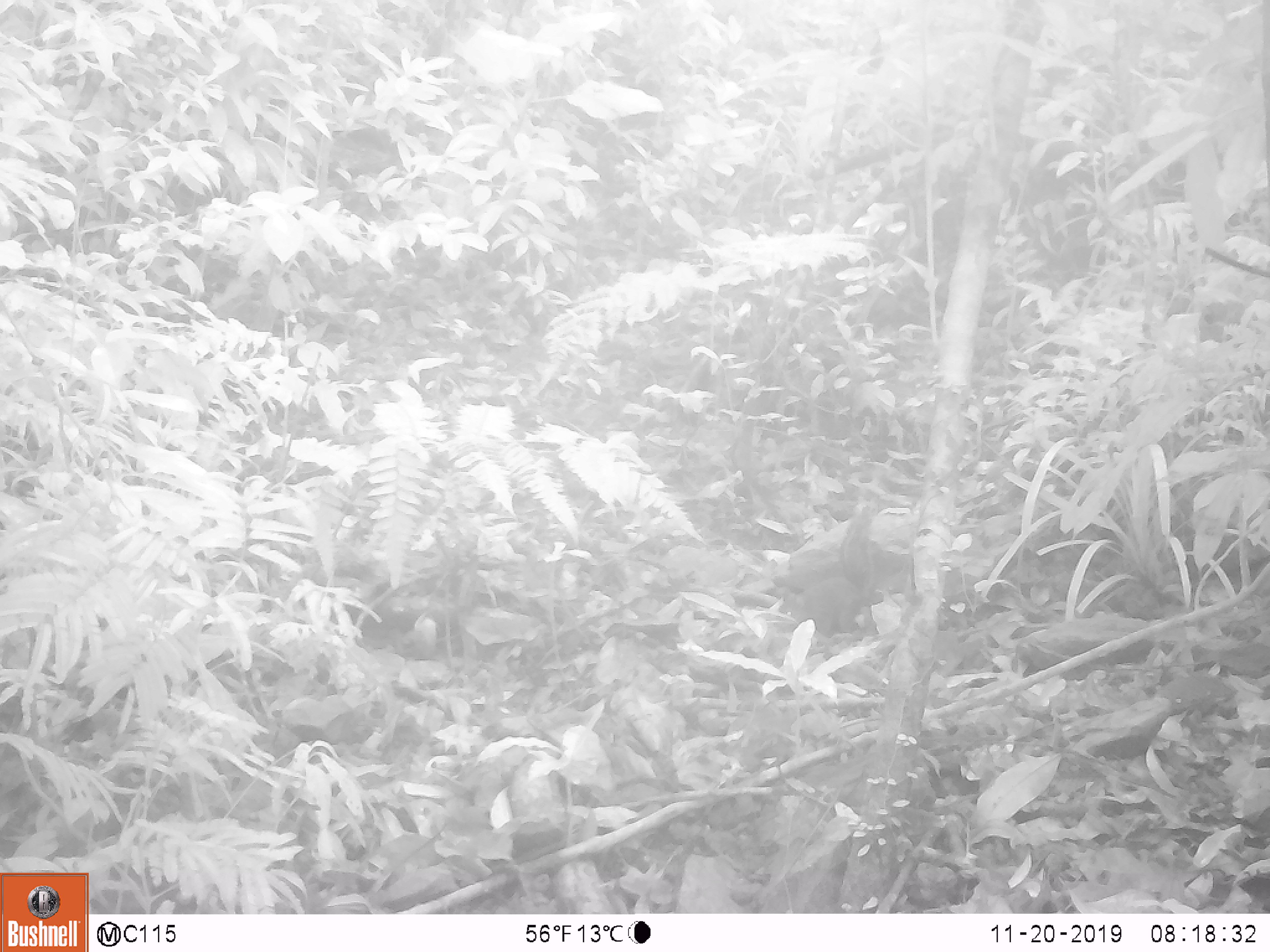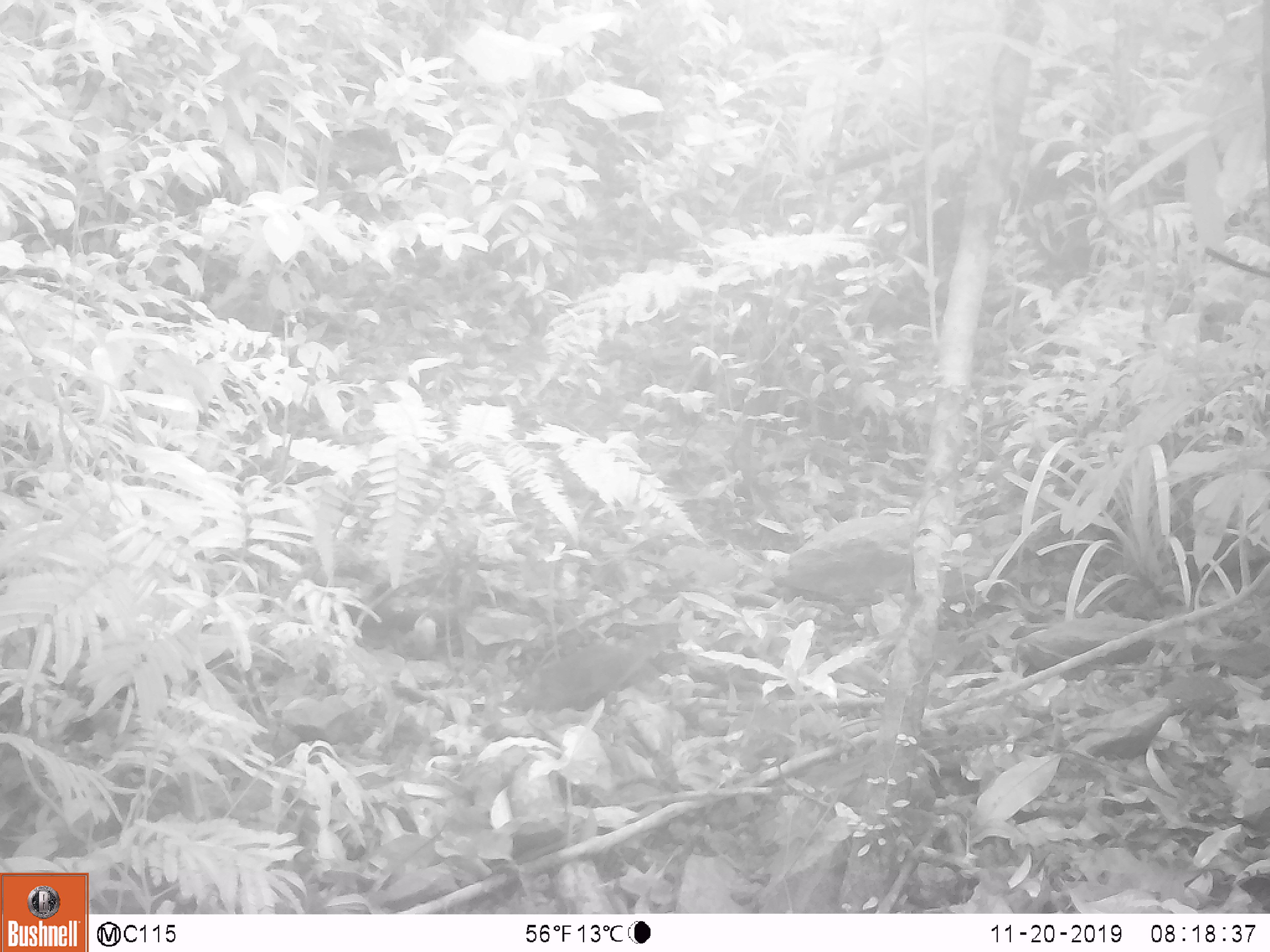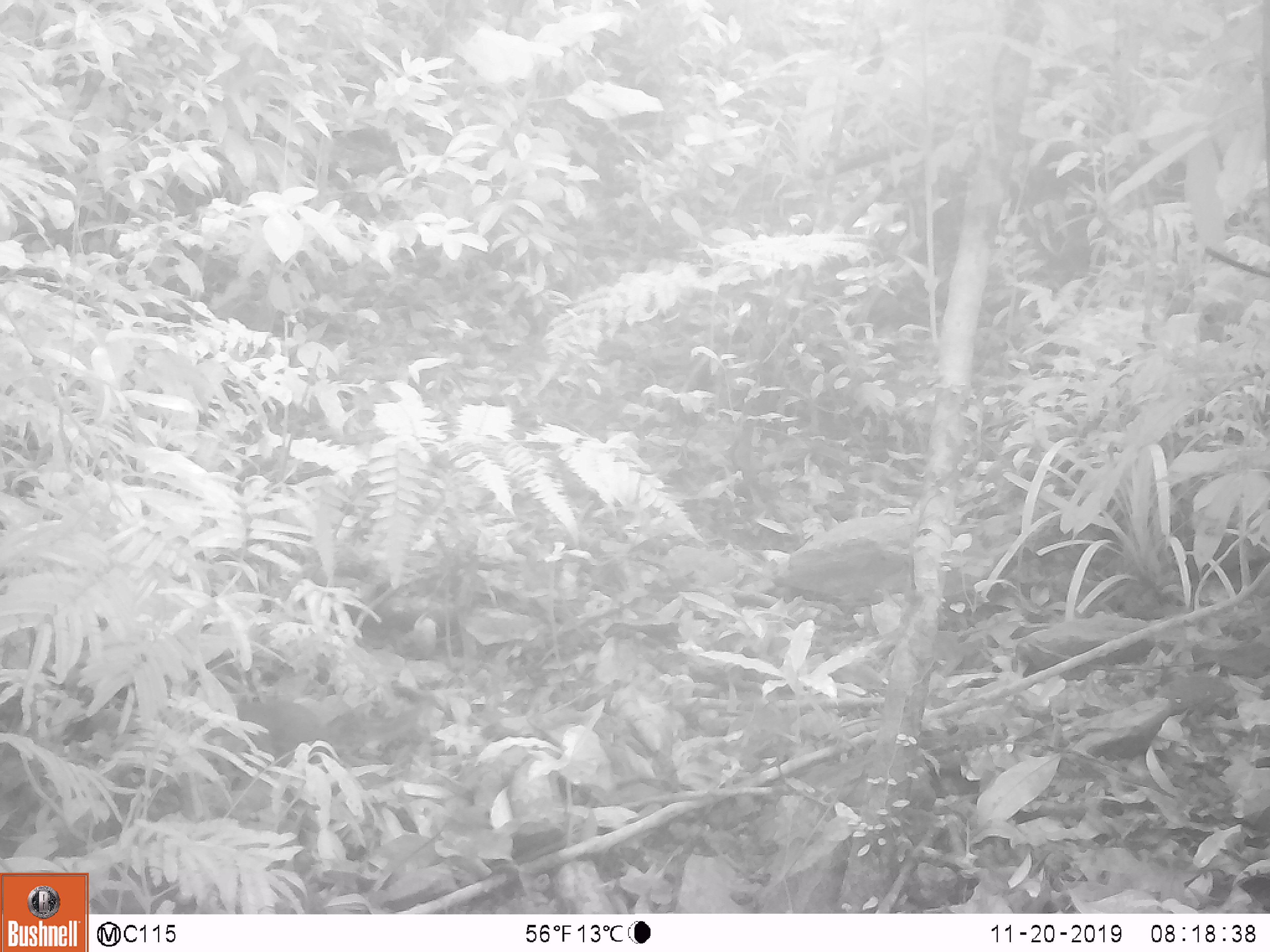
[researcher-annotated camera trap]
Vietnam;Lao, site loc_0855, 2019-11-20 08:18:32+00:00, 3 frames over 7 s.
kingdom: Animalia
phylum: Chordata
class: Mammalia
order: Rodentia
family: Sciuridae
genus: Dremomys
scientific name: Dremomys rufigenis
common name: red-cheeked squirrel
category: red cheeked squirrel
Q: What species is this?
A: Red cheeked squirrel (red-cheeked squirrel) (Dremomys rufigenis).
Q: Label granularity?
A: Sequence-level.